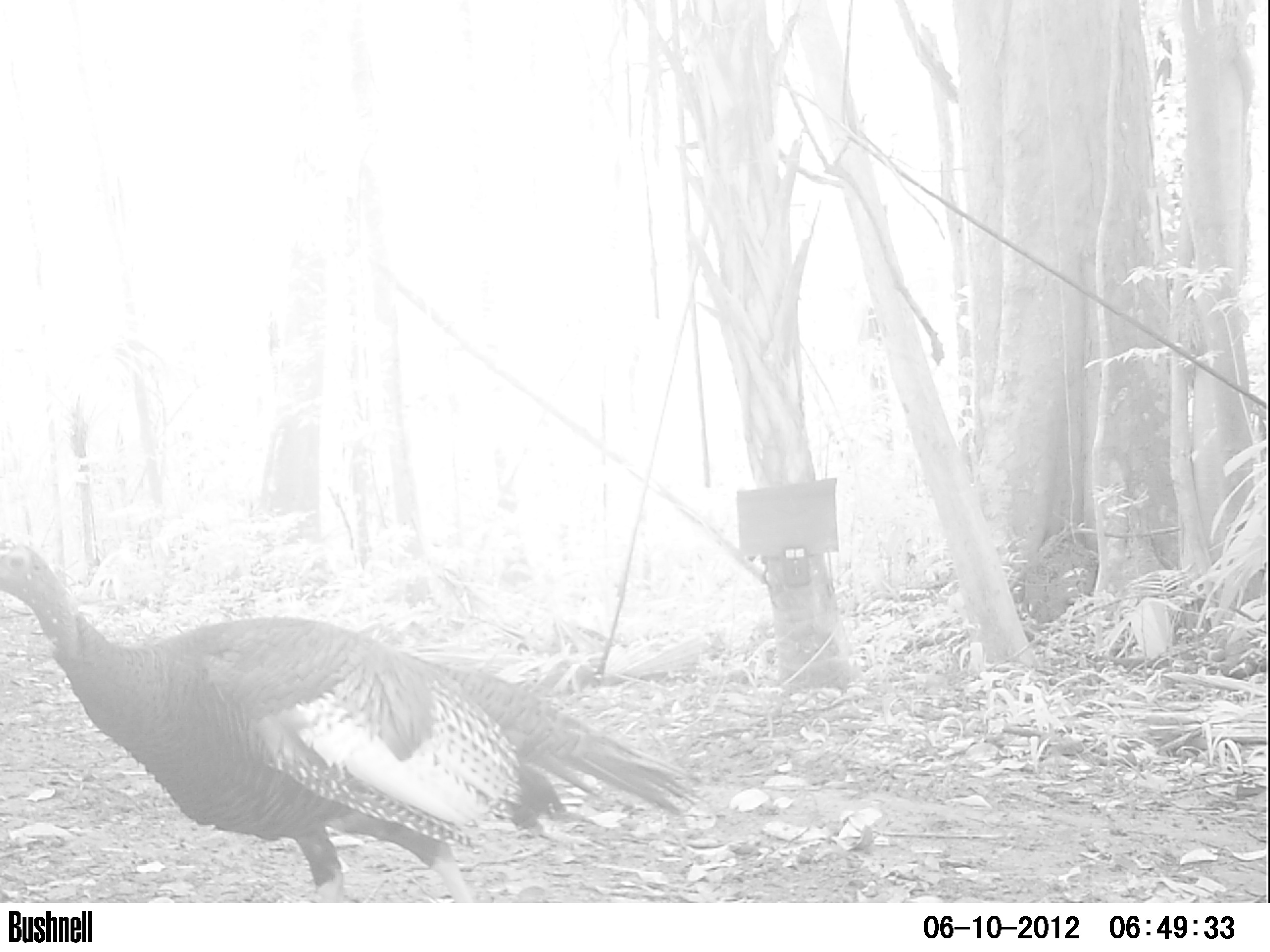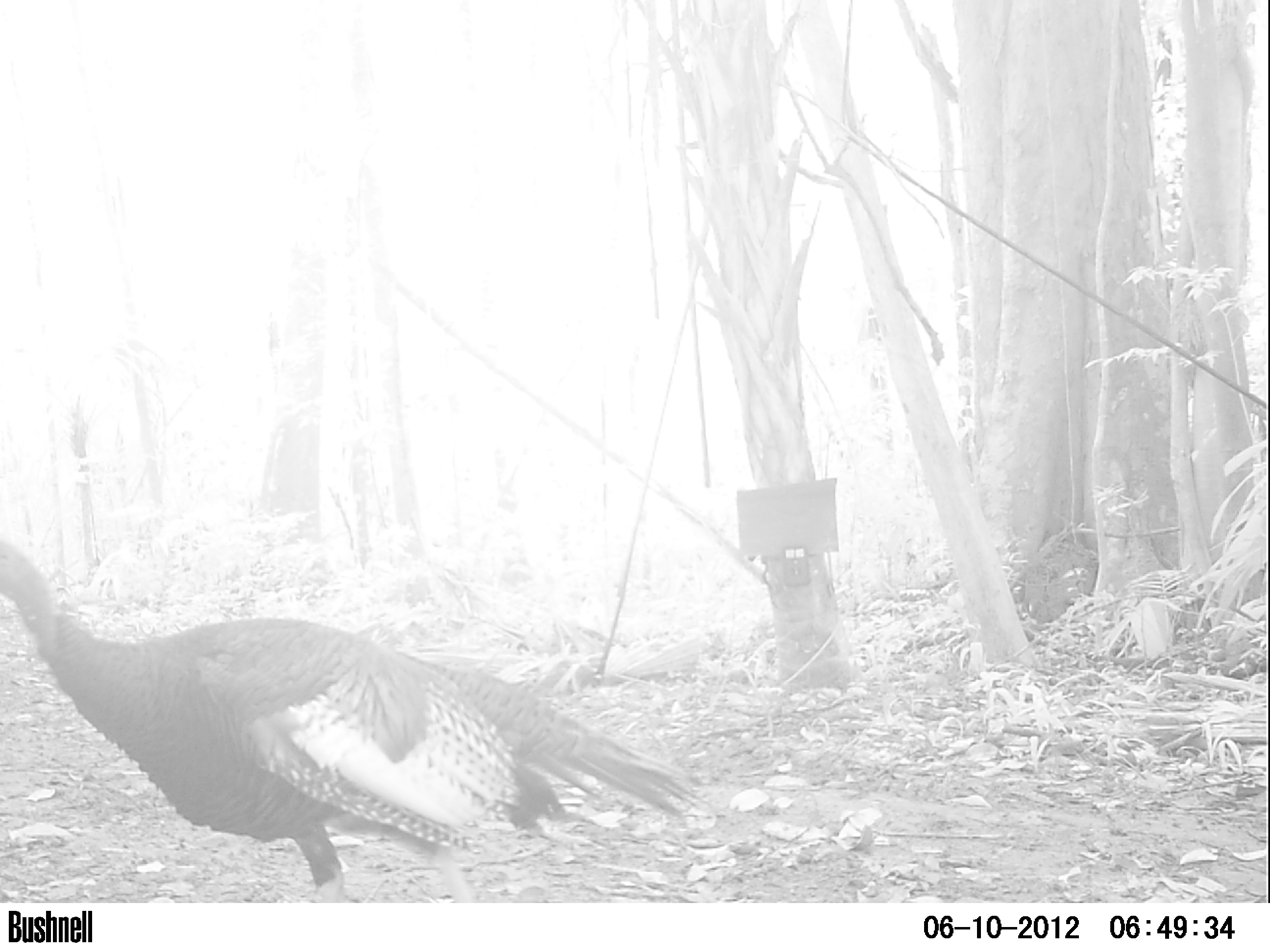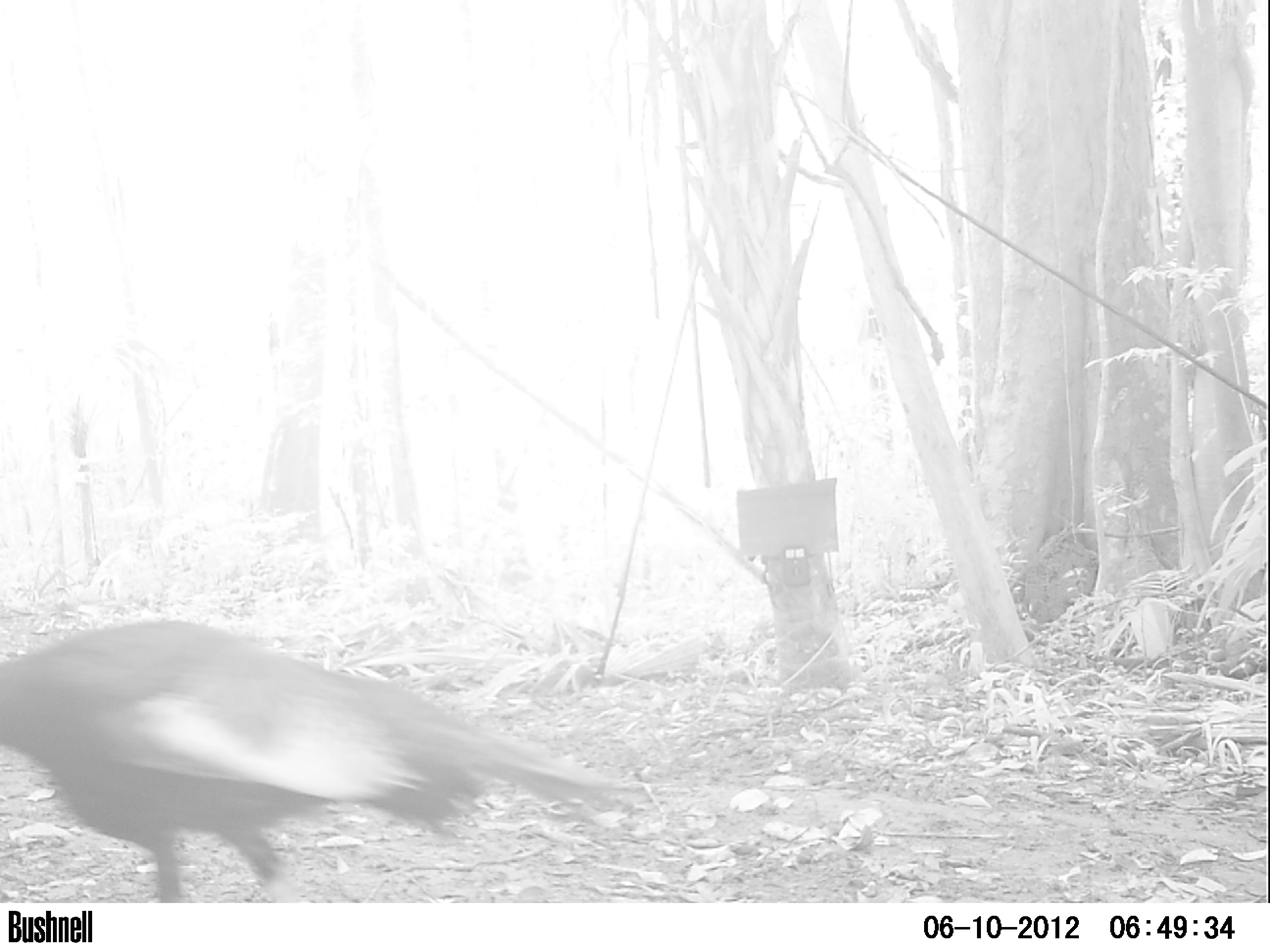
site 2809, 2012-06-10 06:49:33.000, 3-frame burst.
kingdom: Animalia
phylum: Chordata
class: Aves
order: Galliformes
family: Phasianidae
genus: Meleagris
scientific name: Meleagris ocellata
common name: ocellated turkey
Meleagris ocellata (ocellated turkey), count 1, age adult.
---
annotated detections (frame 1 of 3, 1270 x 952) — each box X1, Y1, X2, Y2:
meleagris ocellata: 0, 541, 707, 901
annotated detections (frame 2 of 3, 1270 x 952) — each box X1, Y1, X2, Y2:
meleagris ocellata: 2, 543, 710, 901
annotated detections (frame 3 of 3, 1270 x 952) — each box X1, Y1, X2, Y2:
meleagris ocellata: 0, 620, 641, 901